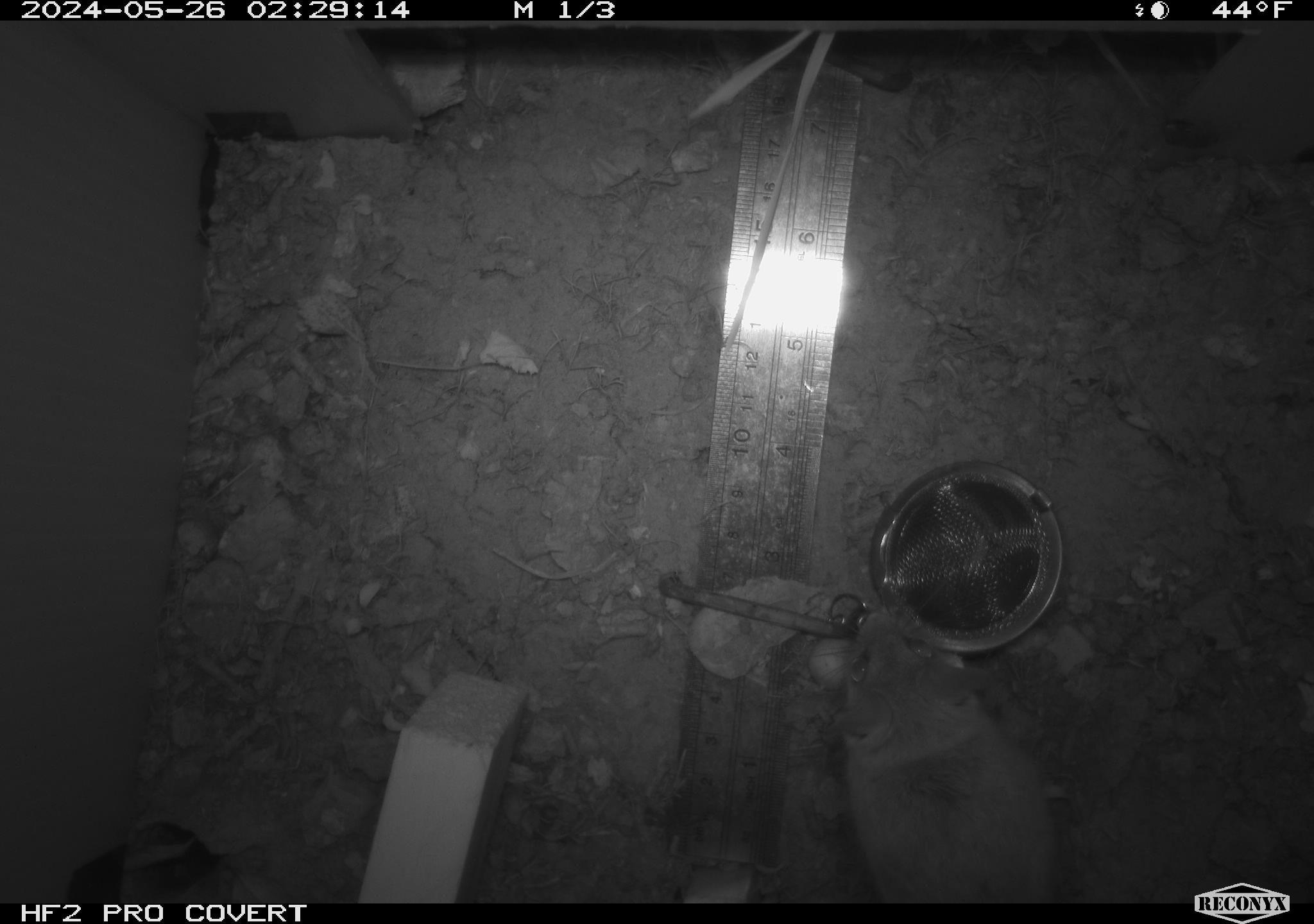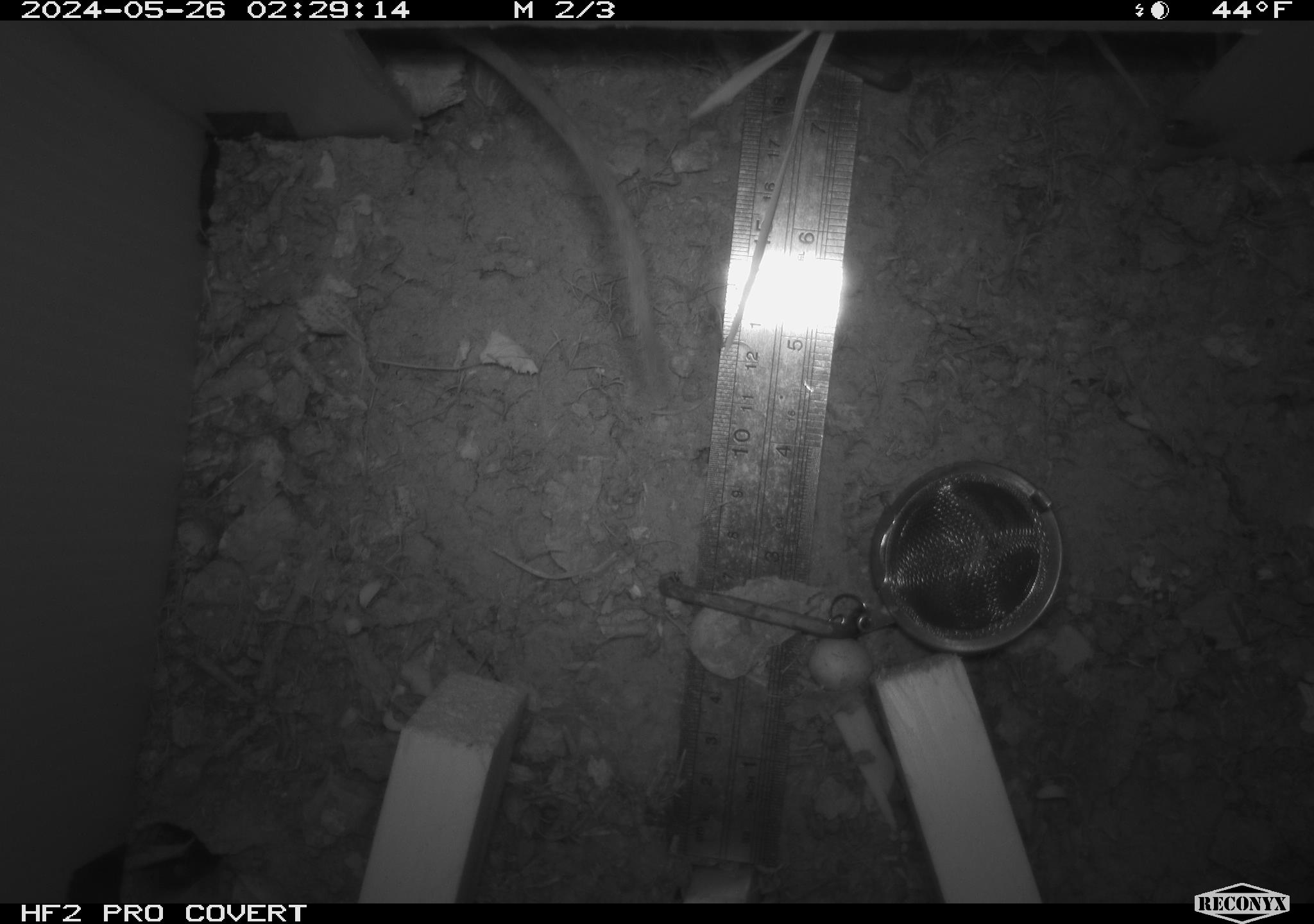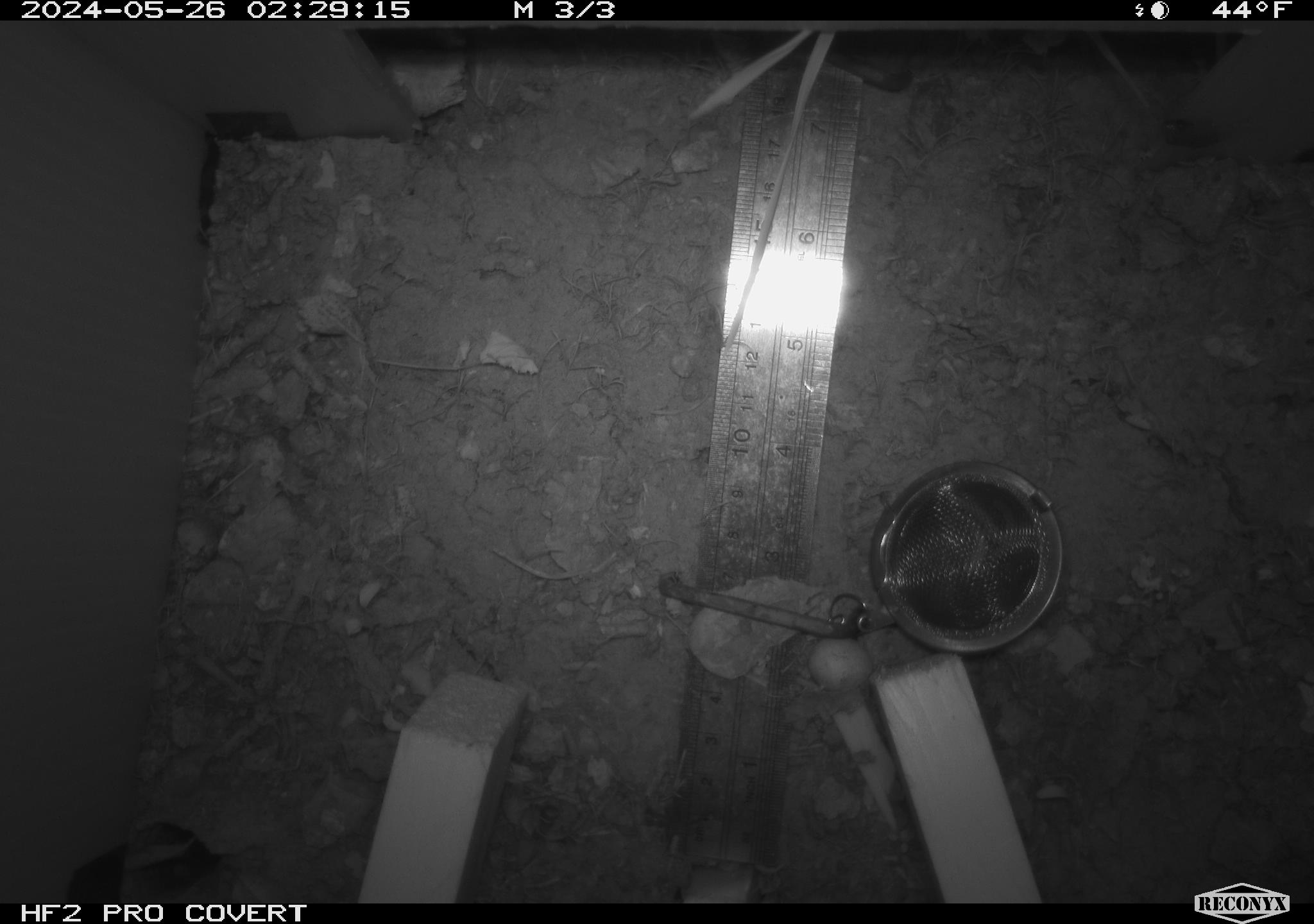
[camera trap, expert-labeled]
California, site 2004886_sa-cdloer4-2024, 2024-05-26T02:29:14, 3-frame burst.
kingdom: Animalia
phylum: Chordata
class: Mammalia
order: Rodentia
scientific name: Rodentia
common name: rodent